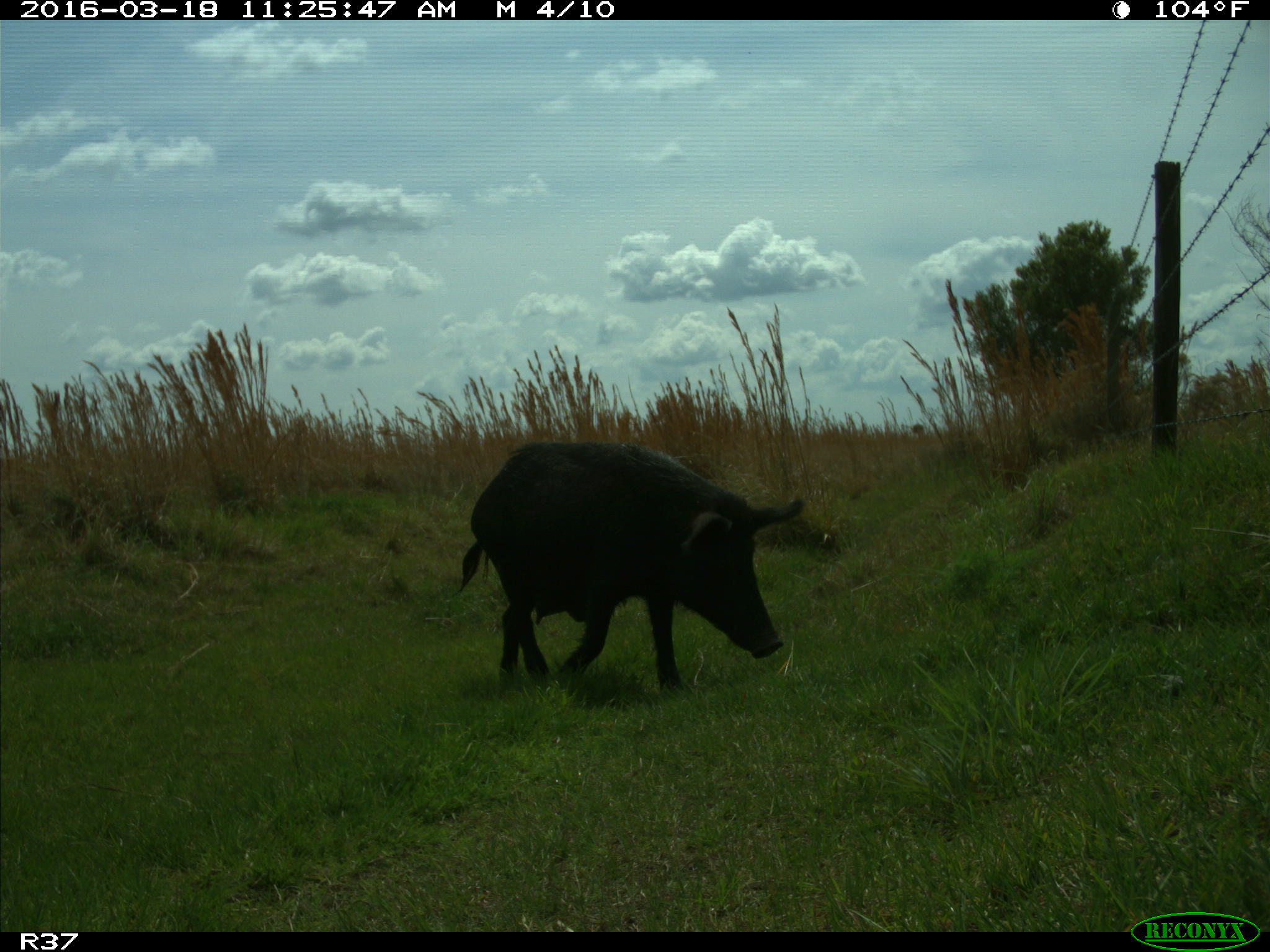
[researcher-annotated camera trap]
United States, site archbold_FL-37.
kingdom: Animalia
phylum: Chordata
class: Mammalia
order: Artiodactyla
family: Suidae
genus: Sus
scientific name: Sus scrofa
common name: wild boar